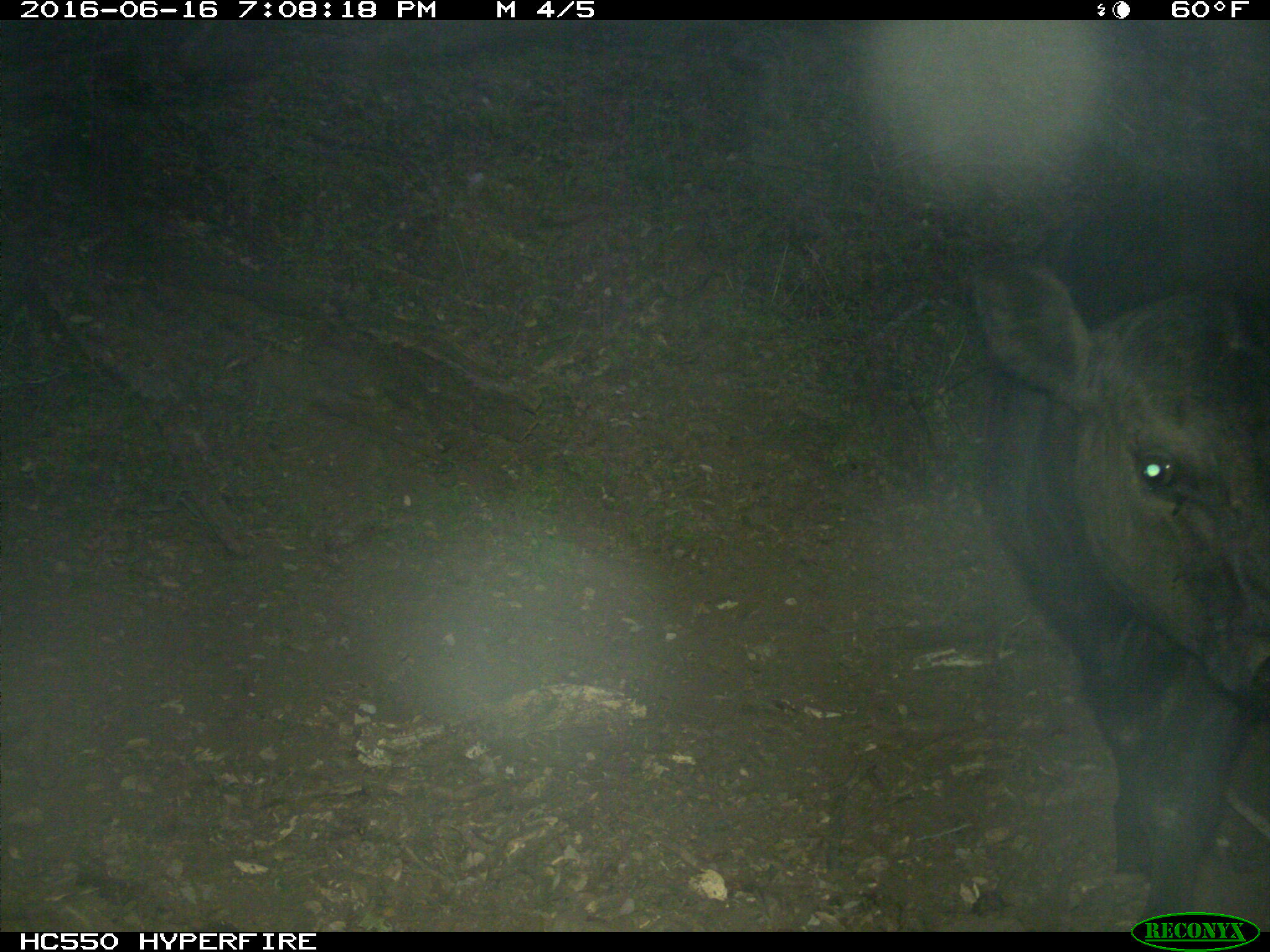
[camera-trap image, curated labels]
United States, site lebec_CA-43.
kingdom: Animalia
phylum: Chordata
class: Mammalia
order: Artiodactyla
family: Bovidae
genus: Bos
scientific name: Bos taurus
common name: domestic cow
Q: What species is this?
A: Bos taurus (domestic cow).